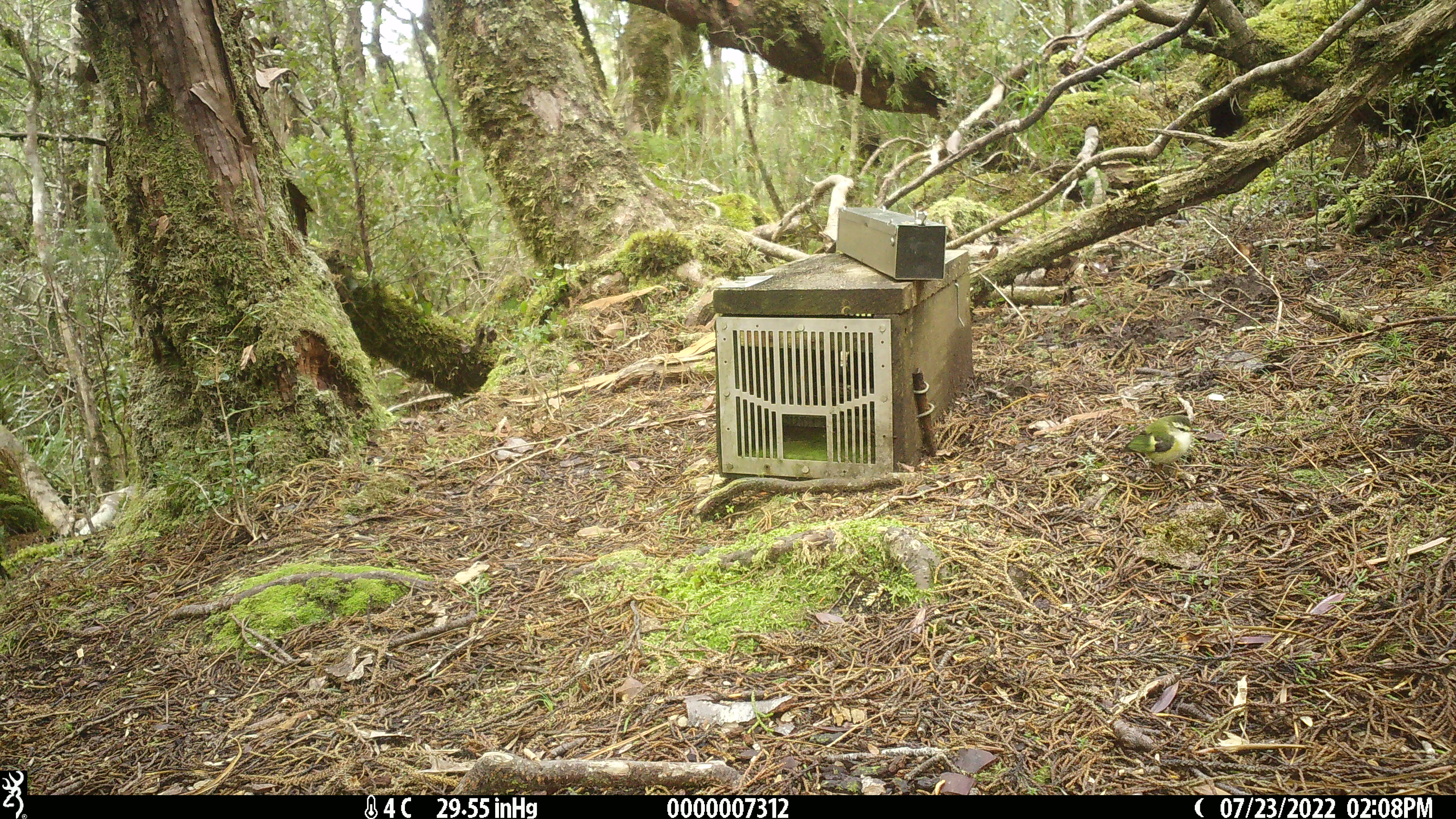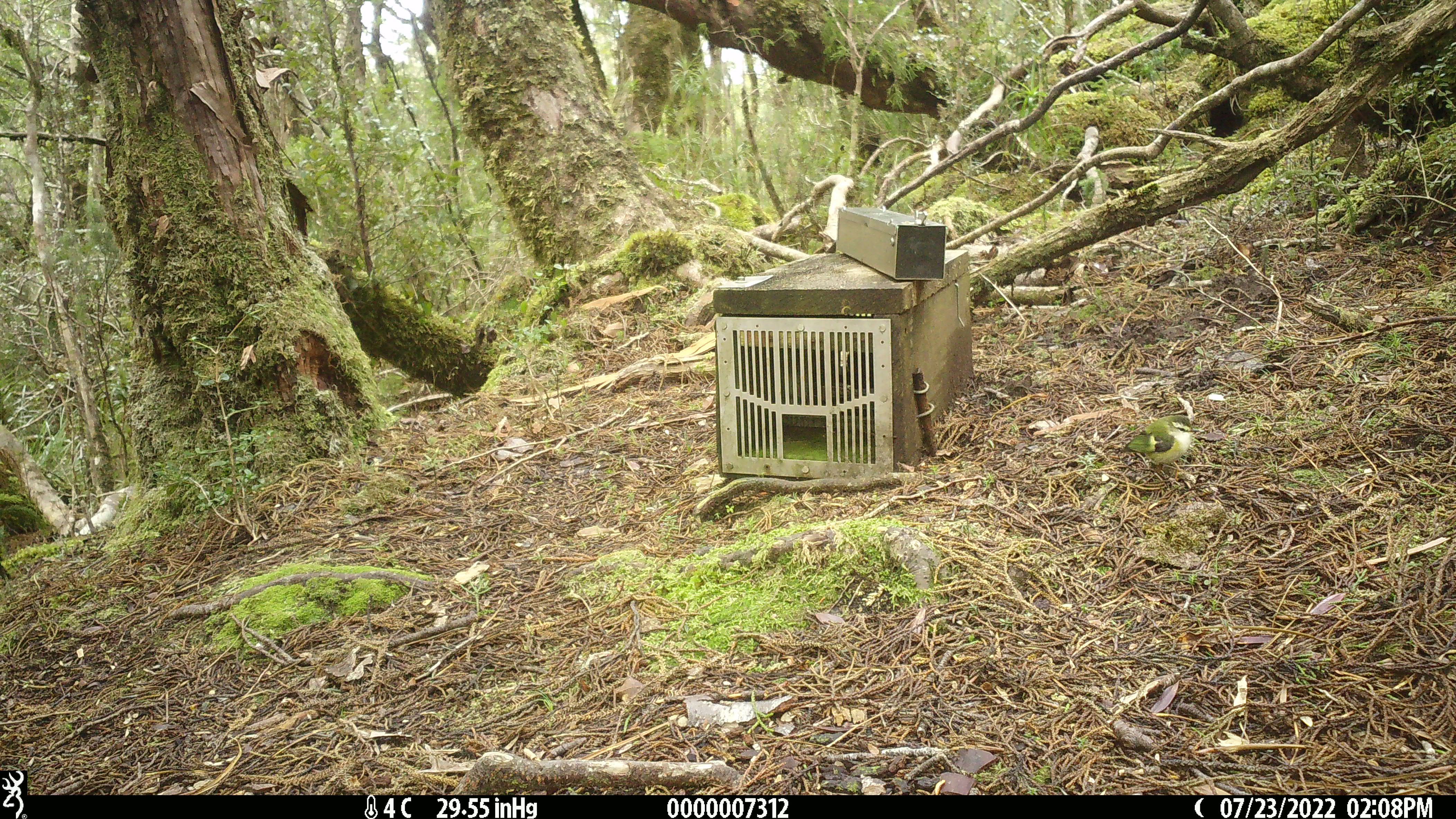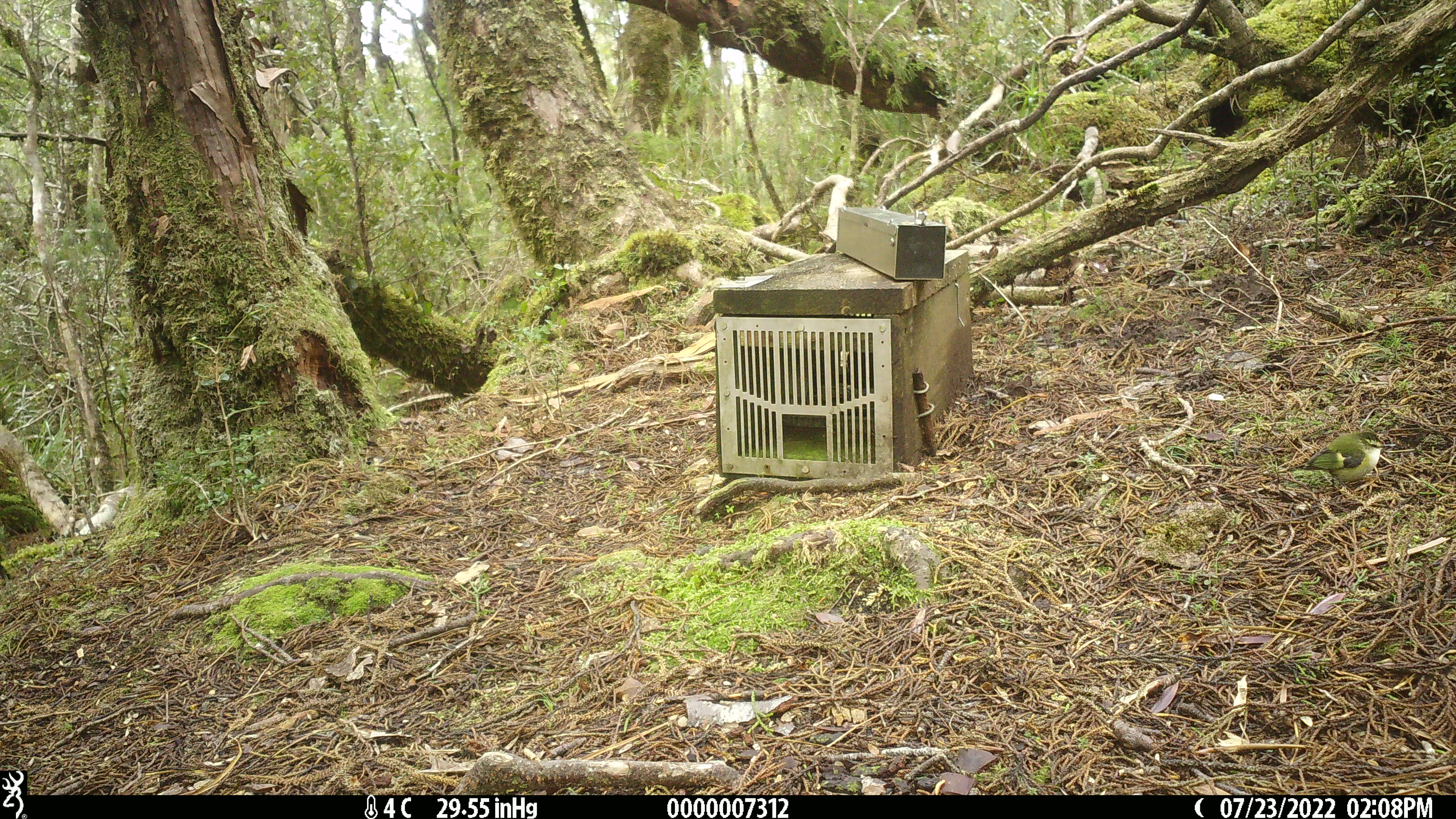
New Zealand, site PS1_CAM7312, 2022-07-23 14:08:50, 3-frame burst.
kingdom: Animalia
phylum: Chordata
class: Aves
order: Passeriformes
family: Acanthisittidae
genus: Acanthisitta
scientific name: Acanthisitta chloris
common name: rifleman